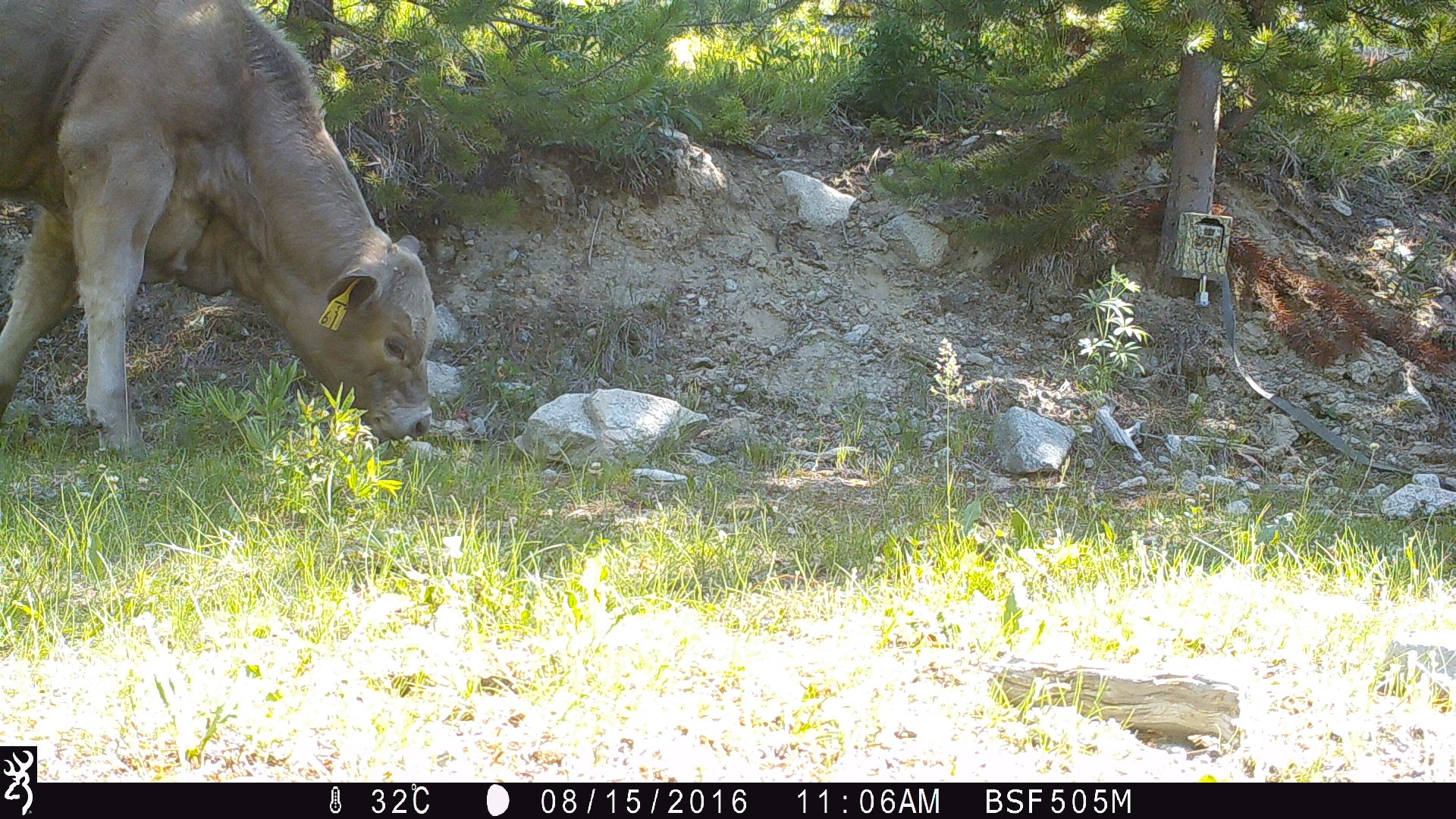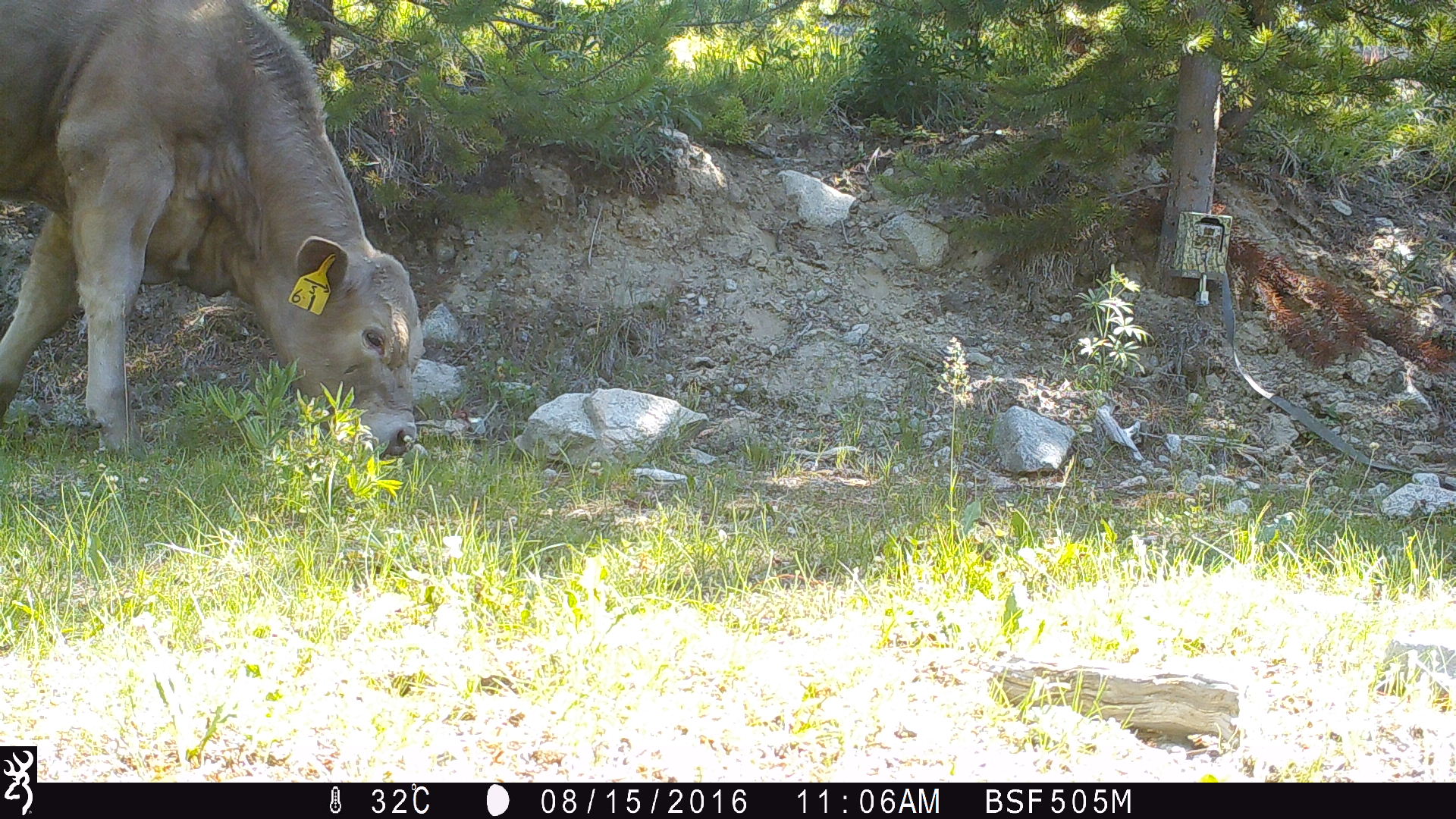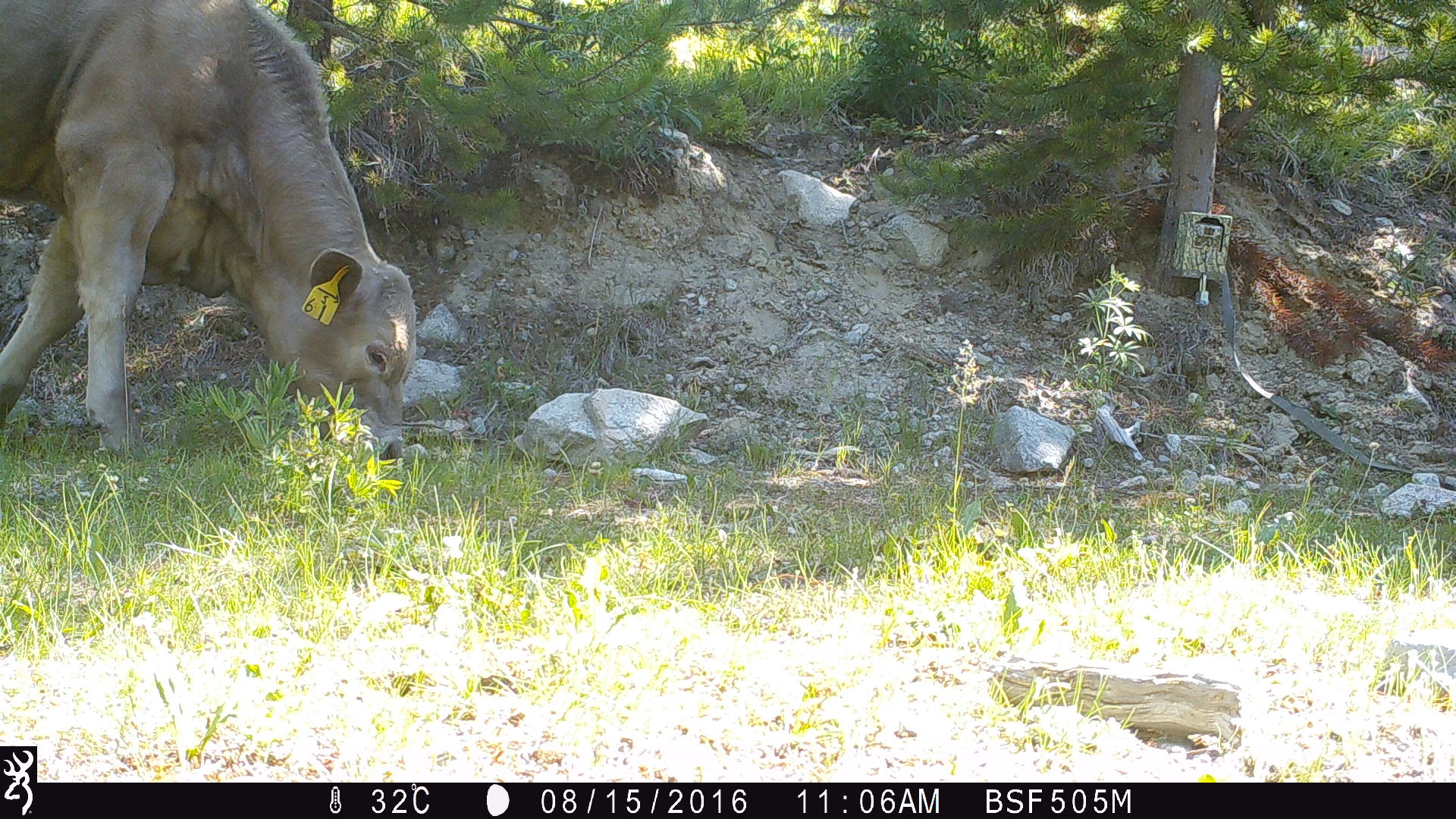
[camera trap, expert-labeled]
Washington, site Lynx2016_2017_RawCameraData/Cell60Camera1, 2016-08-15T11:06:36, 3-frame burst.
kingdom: Animalia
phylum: Chordata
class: Mammalia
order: Artiodactyla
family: Bovidae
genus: Bos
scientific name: Bos taurus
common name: domestic cattle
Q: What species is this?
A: Domestic cattle (Bos taurus).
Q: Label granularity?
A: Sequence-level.